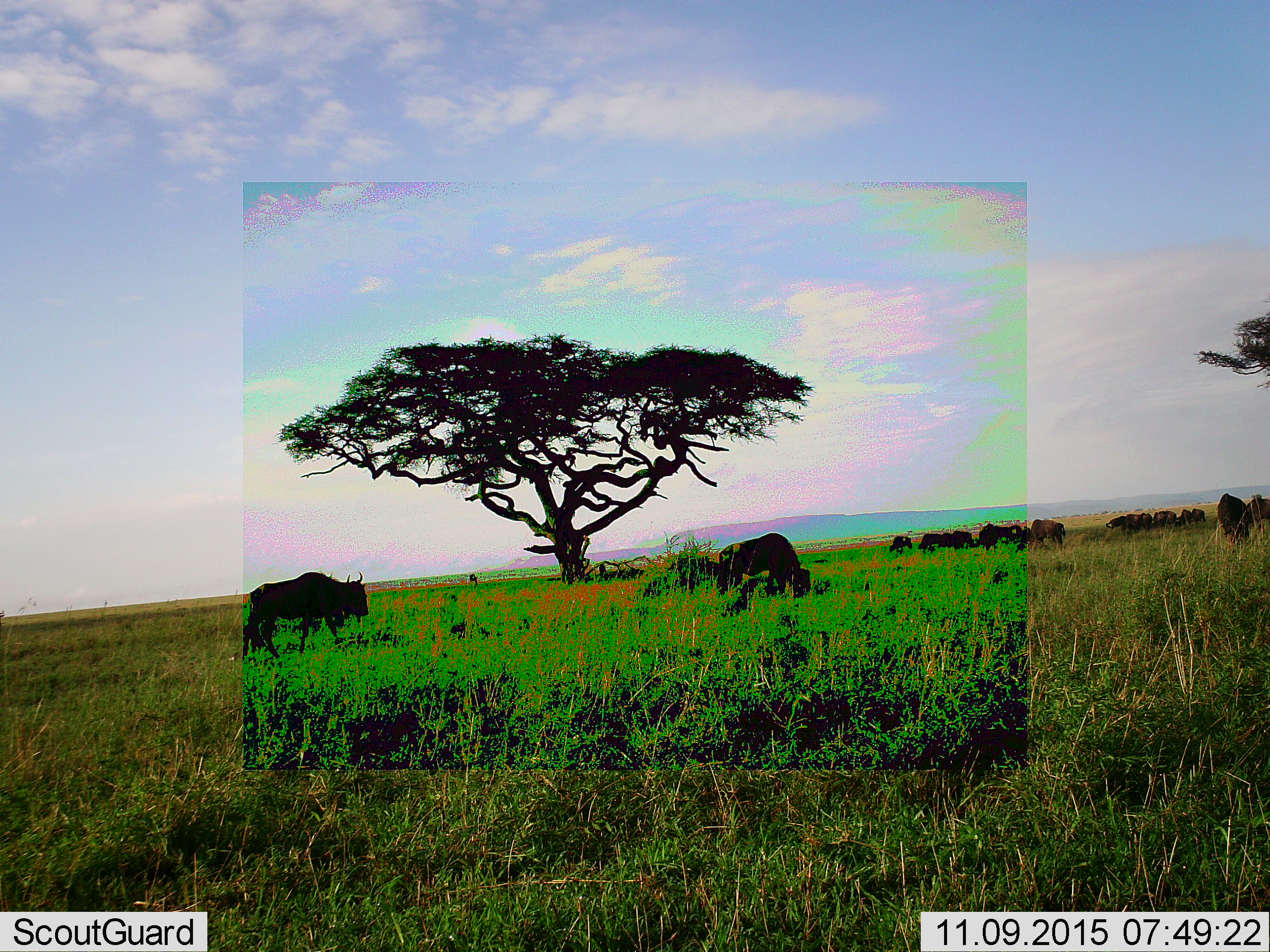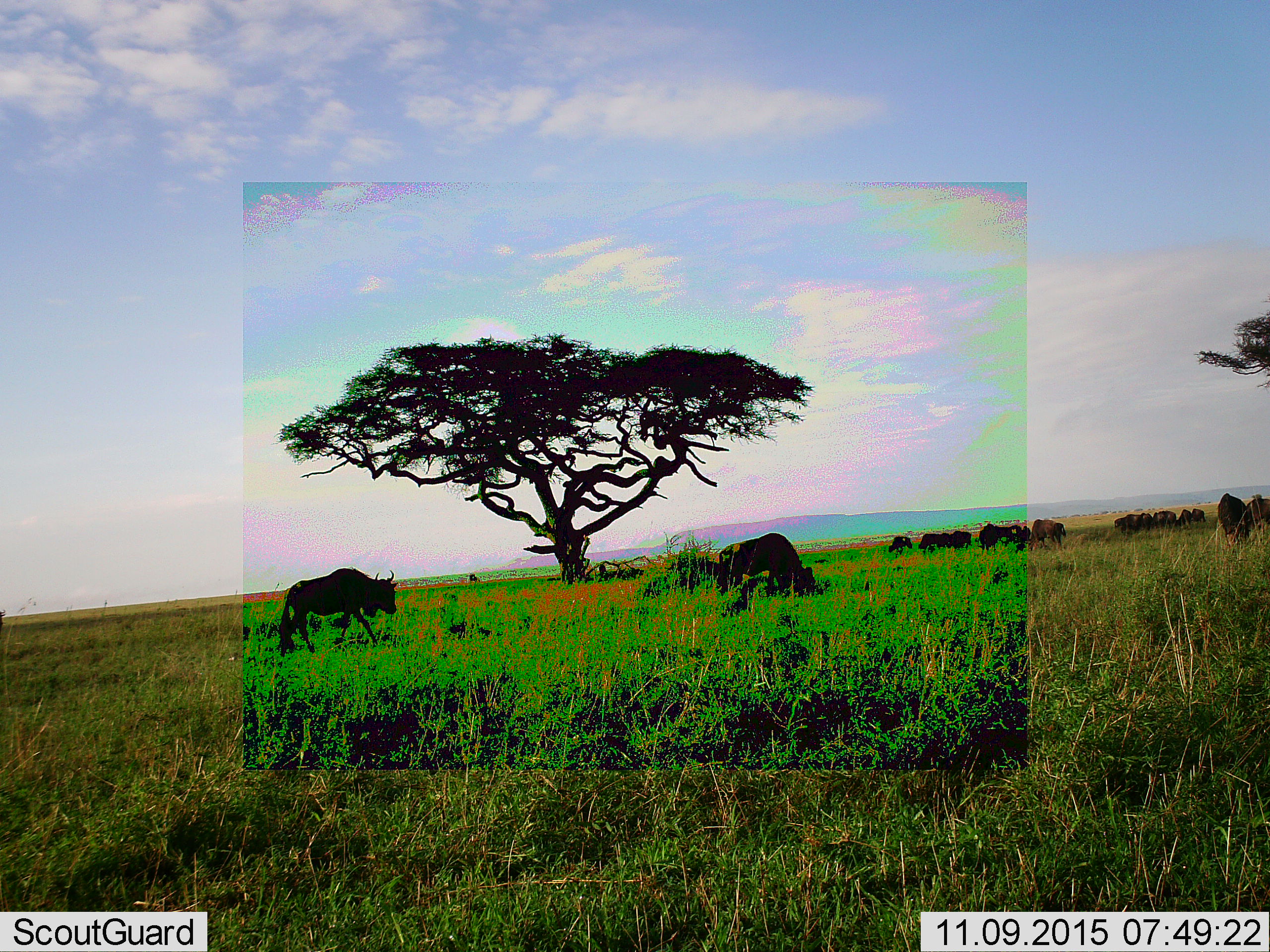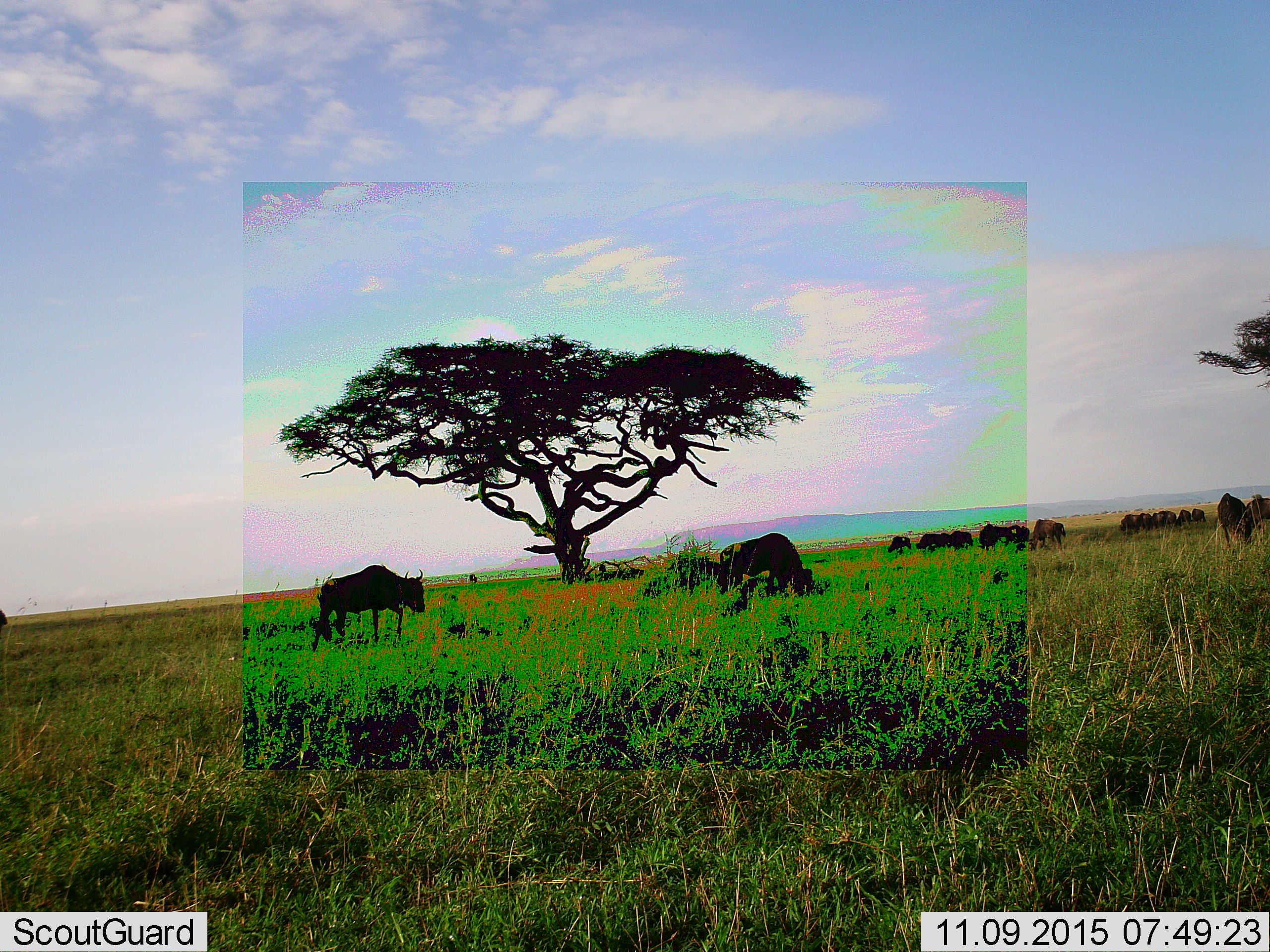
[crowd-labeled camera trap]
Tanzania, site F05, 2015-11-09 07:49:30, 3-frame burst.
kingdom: Animalia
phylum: Chordata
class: Mammalia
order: Artiodactyla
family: Bovidae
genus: Connochaetes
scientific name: Connochaetes taurinus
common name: blue wildebeest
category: wildebeest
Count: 11-50.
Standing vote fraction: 47%.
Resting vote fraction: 0%.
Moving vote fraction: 71%.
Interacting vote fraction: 12%.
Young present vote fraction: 12%.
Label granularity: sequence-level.